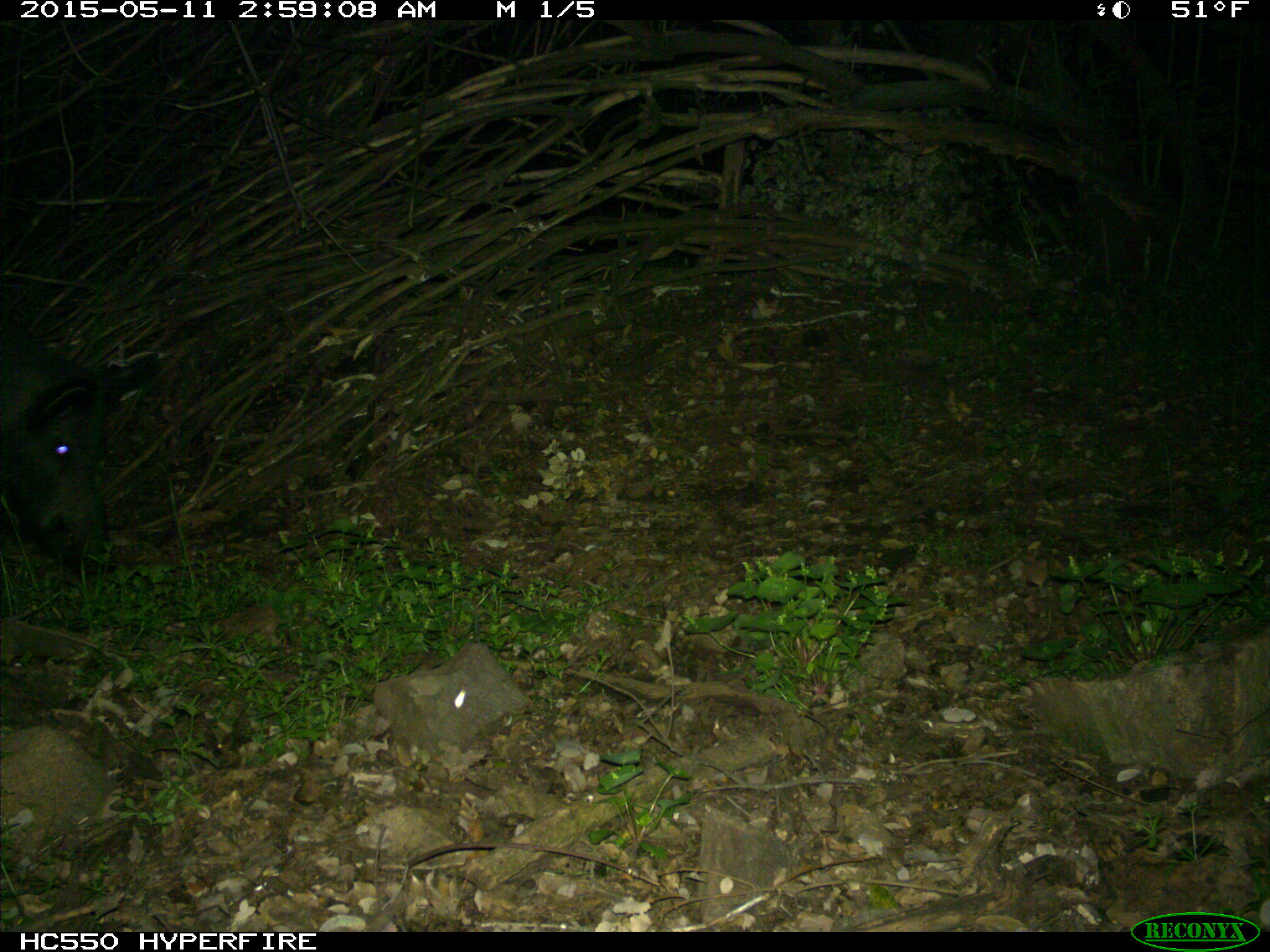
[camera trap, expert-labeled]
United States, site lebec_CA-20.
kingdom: Animalia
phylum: Chordata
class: Mammalia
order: Artiodactyla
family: Suidae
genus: Sus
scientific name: Sus scrofa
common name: wild boar